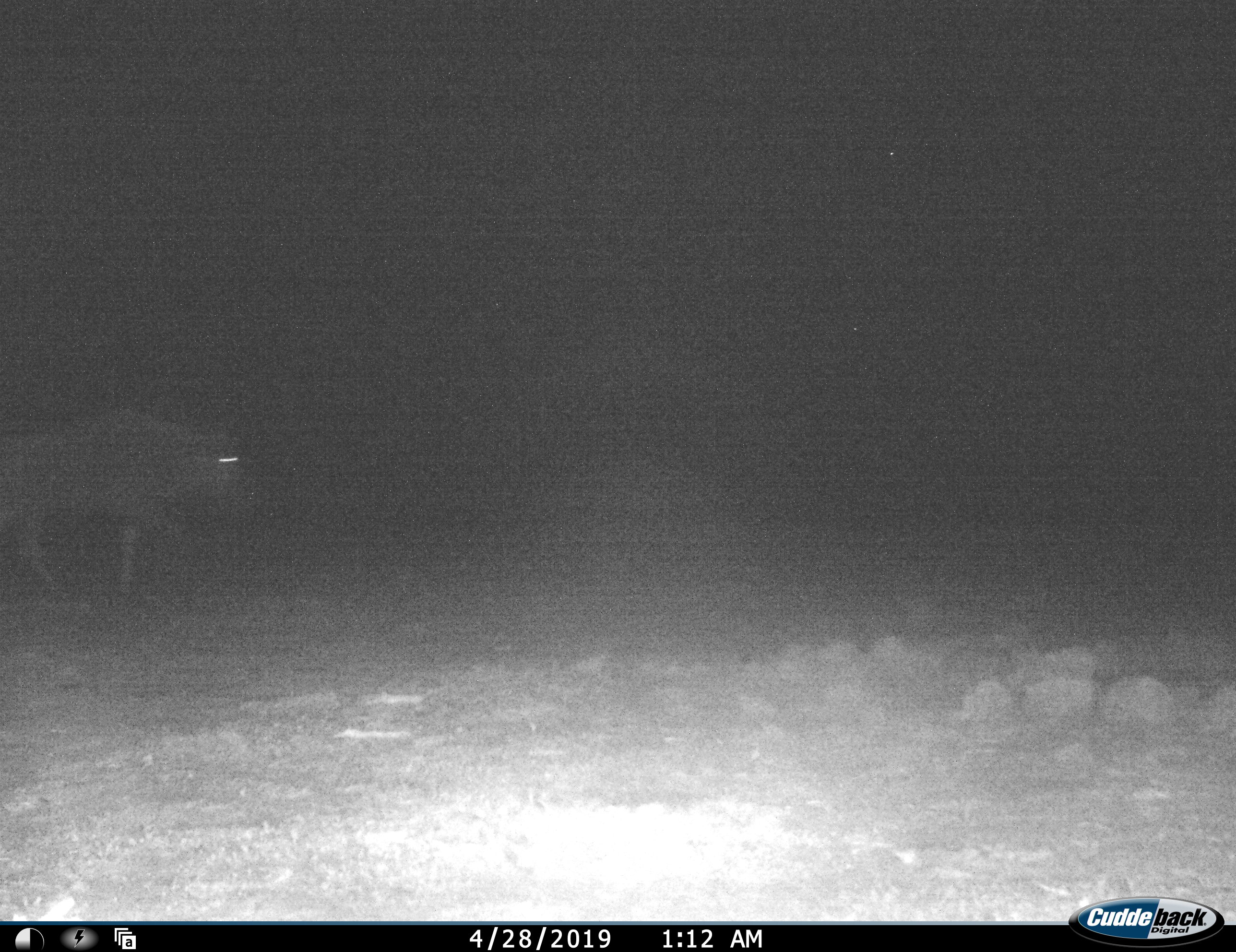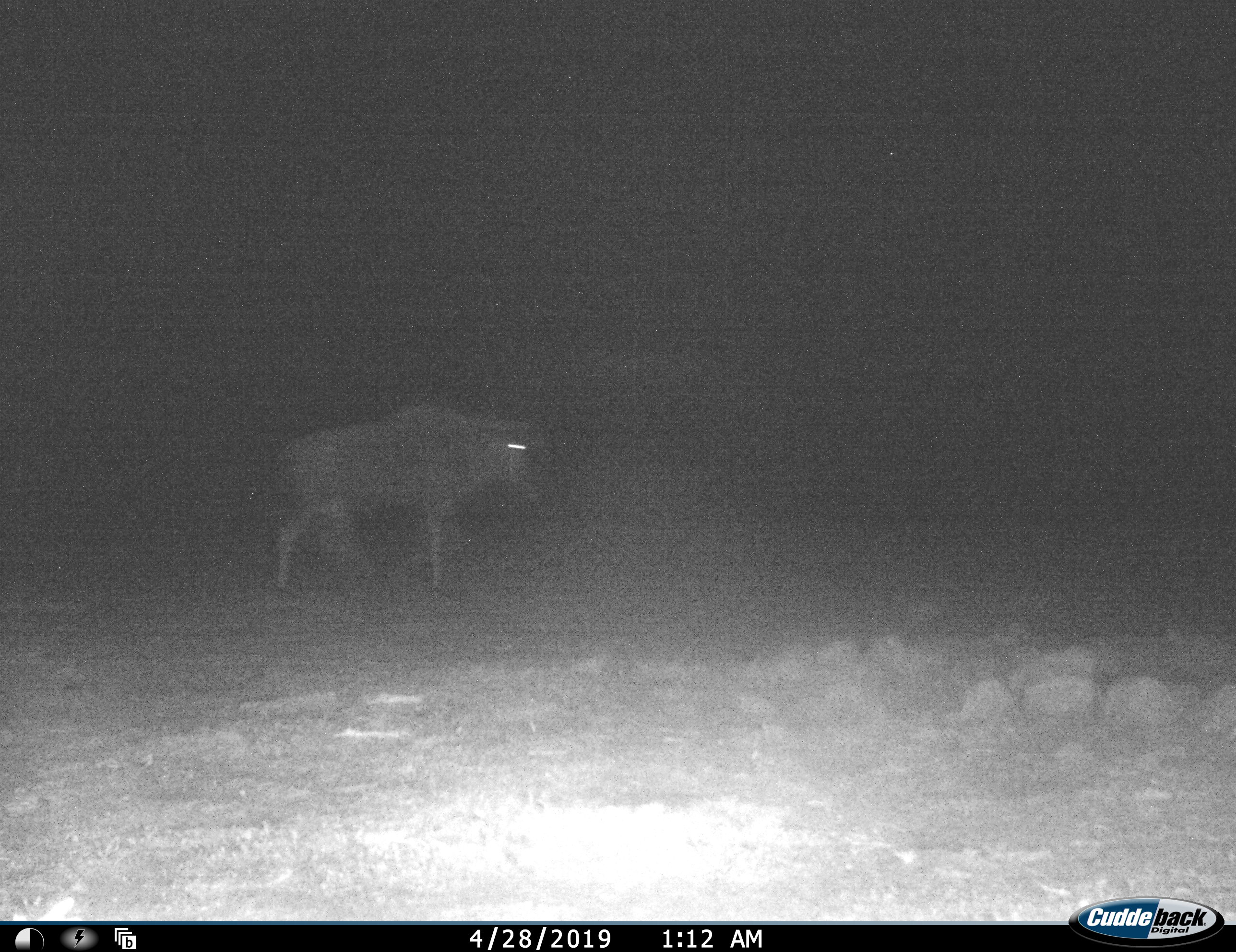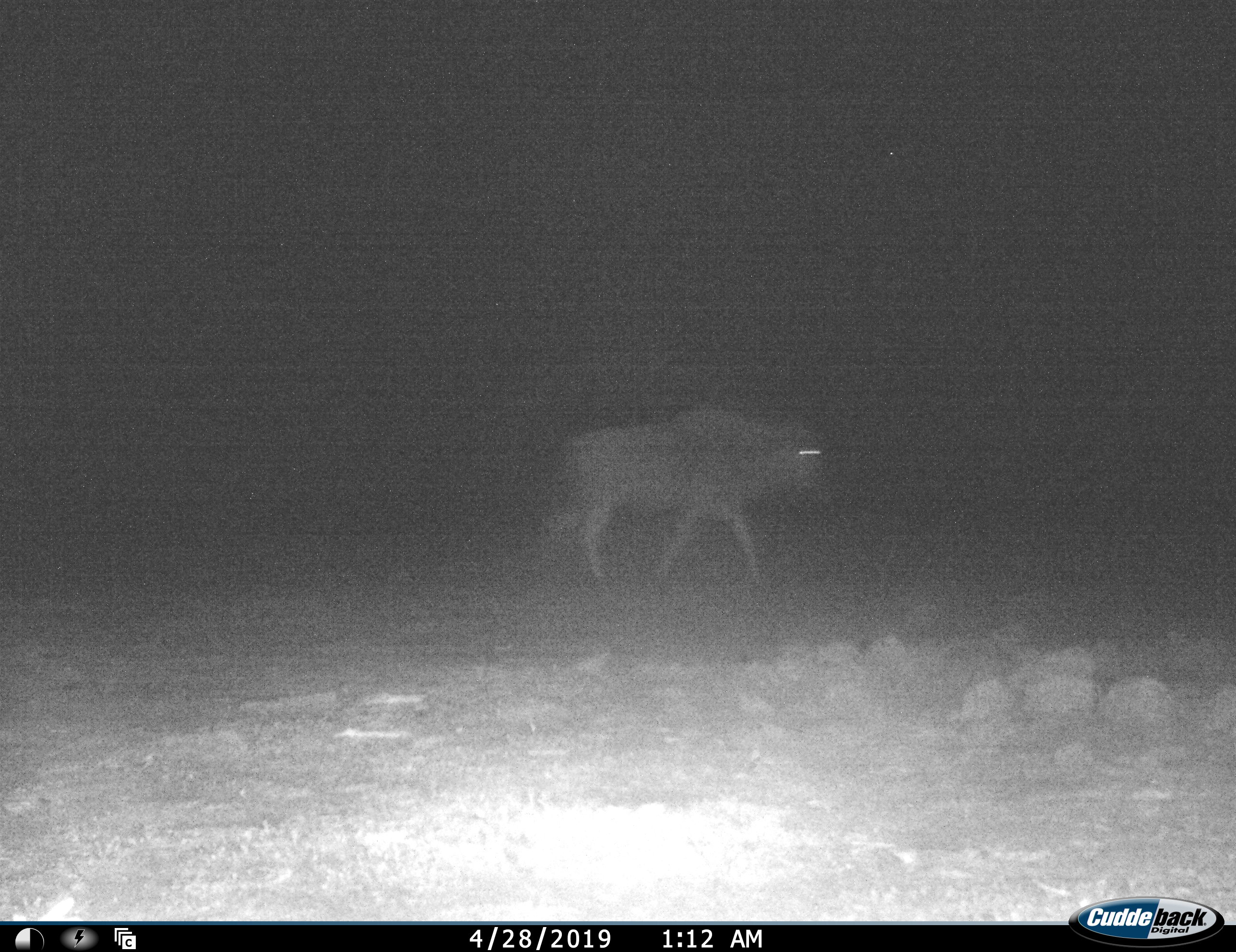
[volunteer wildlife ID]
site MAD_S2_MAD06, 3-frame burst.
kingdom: Animalia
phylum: Chordata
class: Mammalia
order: Artiodactyla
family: Bovidae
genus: Connochaetes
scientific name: Connochaetes taurinus taurinus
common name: blue wildebeest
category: wildebeestblue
Wildebeestblue (blue wildebeest) (Connochaetes taurinus taurinus), count 1. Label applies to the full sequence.